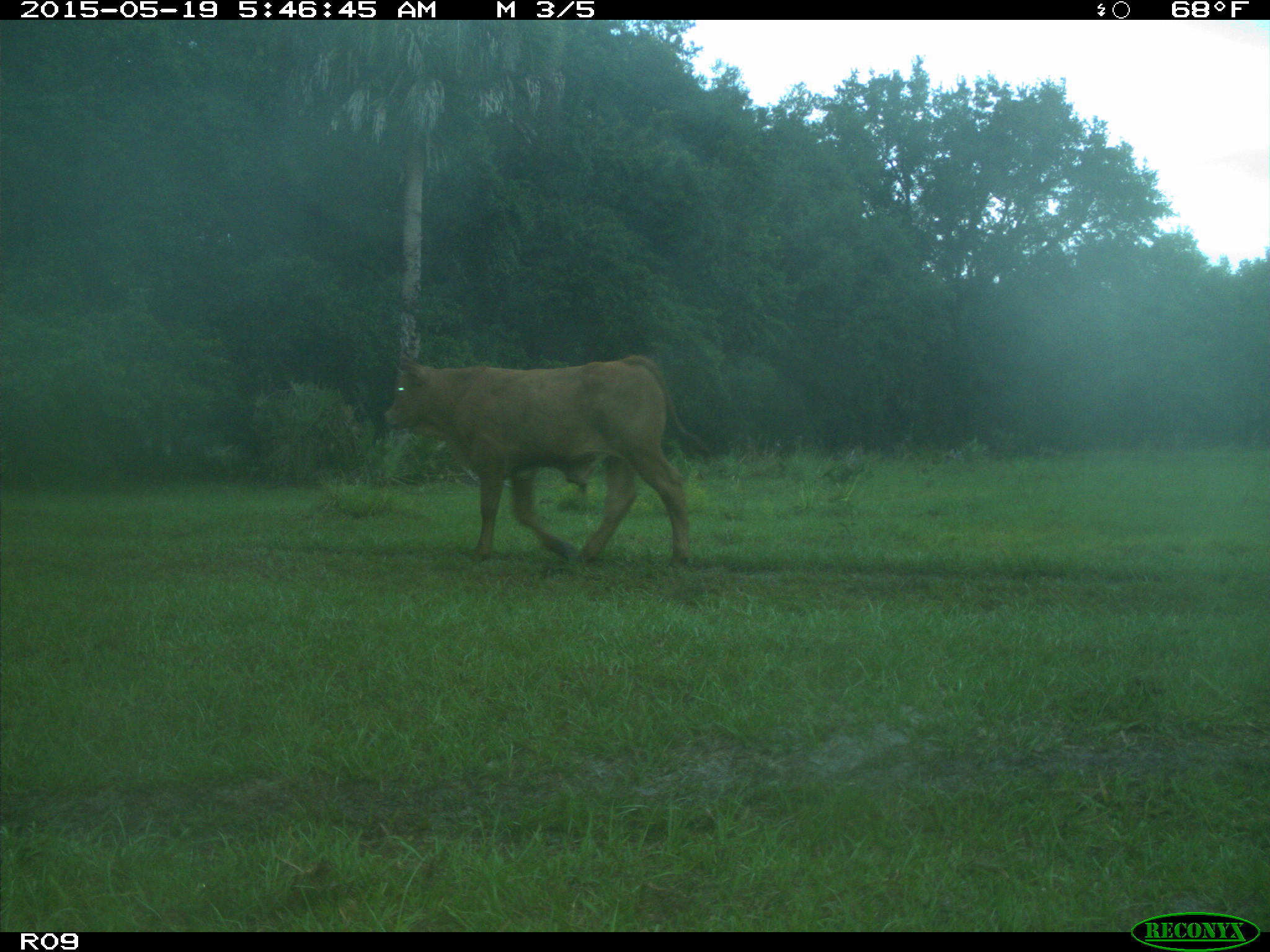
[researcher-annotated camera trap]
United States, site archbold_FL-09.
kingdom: Animalia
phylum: Chordata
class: Mammalia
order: Artiodactyla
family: Bovidae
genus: Bos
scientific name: Bos taurus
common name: domestic cow